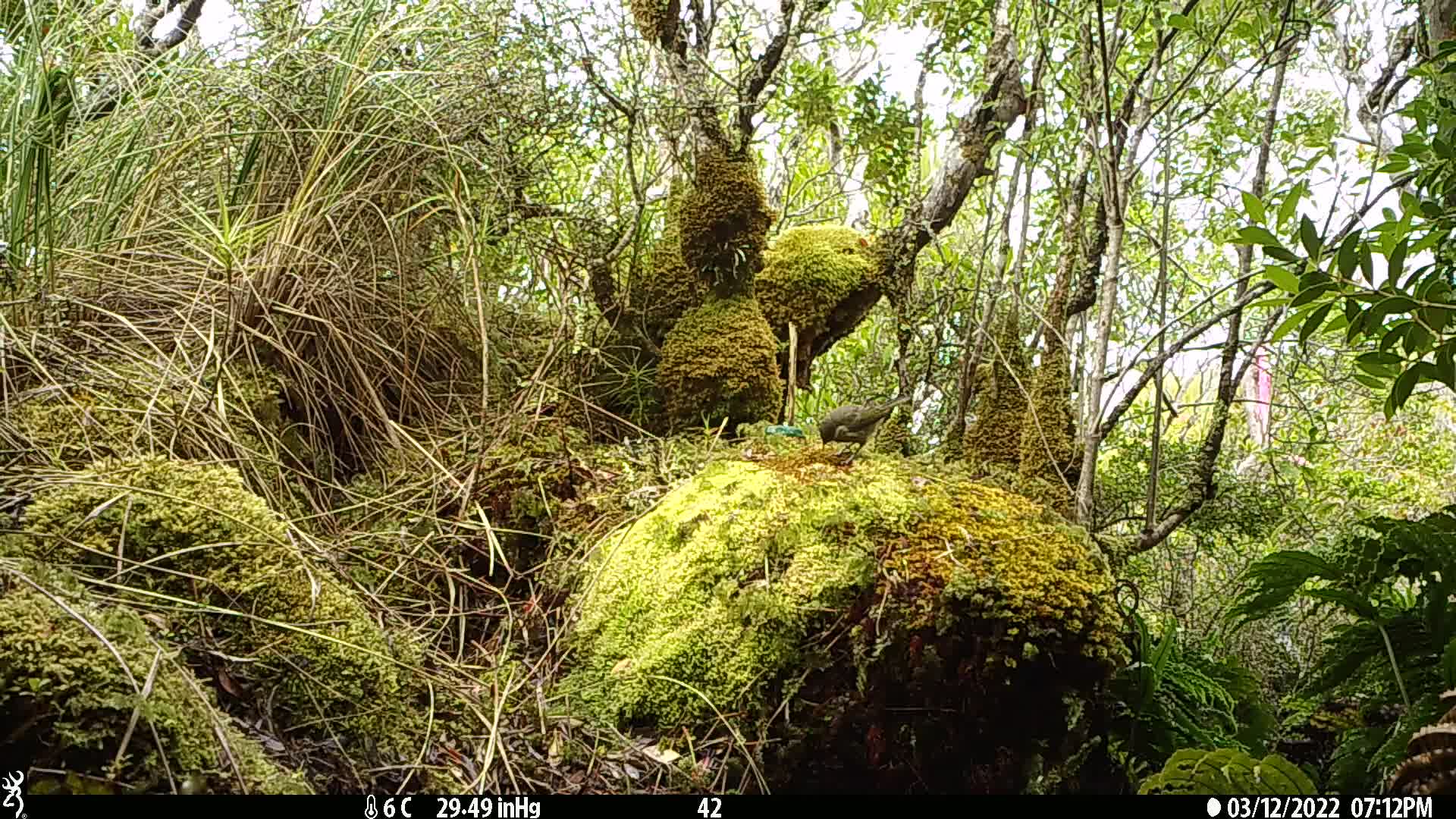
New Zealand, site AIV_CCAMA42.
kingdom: Animalia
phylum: Chordata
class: Aves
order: Passeriformes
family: Meliphagidae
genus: Anthornis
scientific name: Anthornis melanura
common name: new zealand bellbird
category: bellbird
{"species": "bellbird (new zealand bellbird) (Anthornis melanura)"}